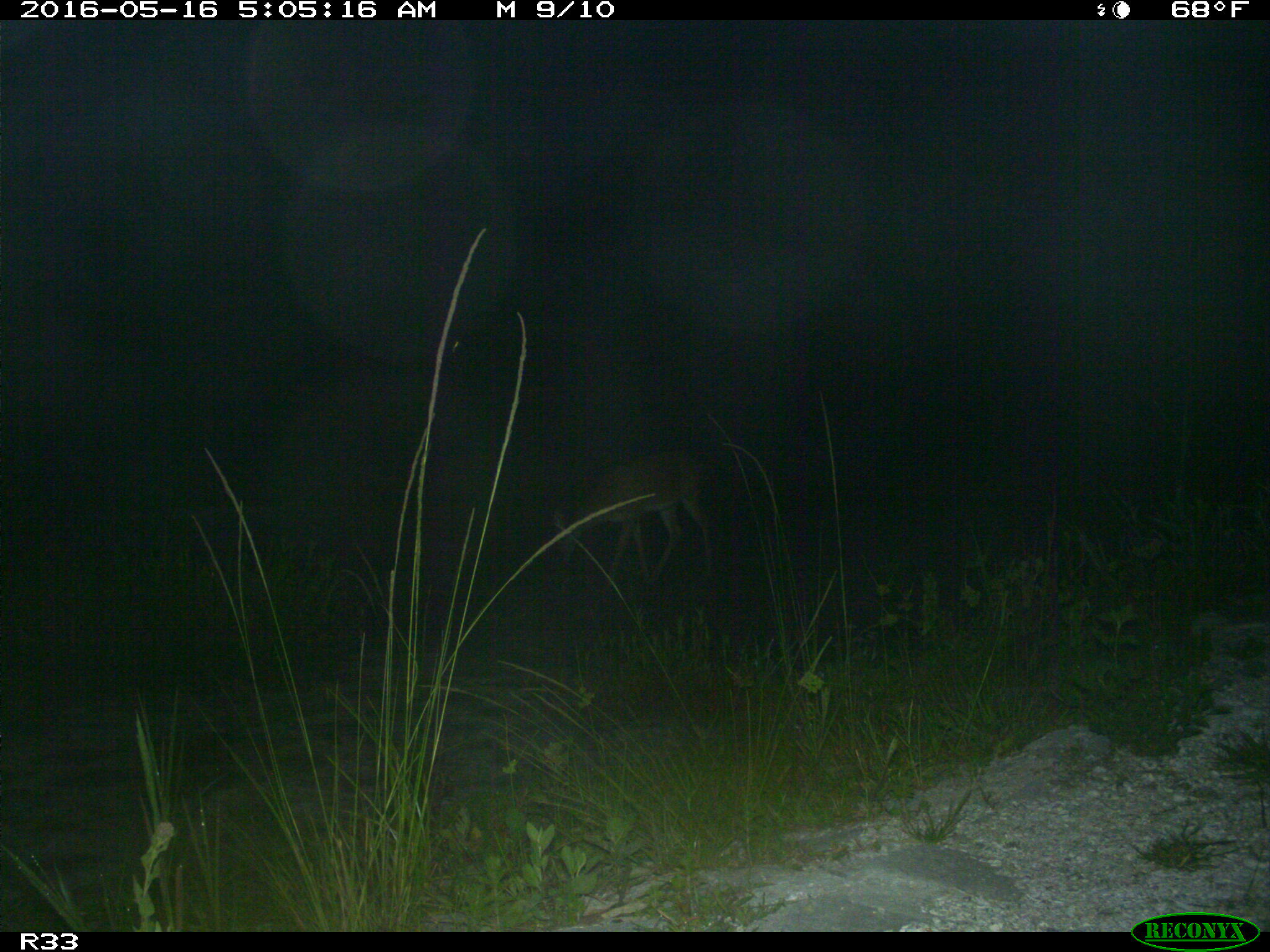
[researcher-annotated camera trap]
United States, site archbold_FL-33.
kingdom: Animalia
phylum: Chordata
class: Mammalia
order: Artiodactyla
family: Cervidae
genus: Odocoileus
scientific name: Odocoileus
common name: deer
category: unidentified deer